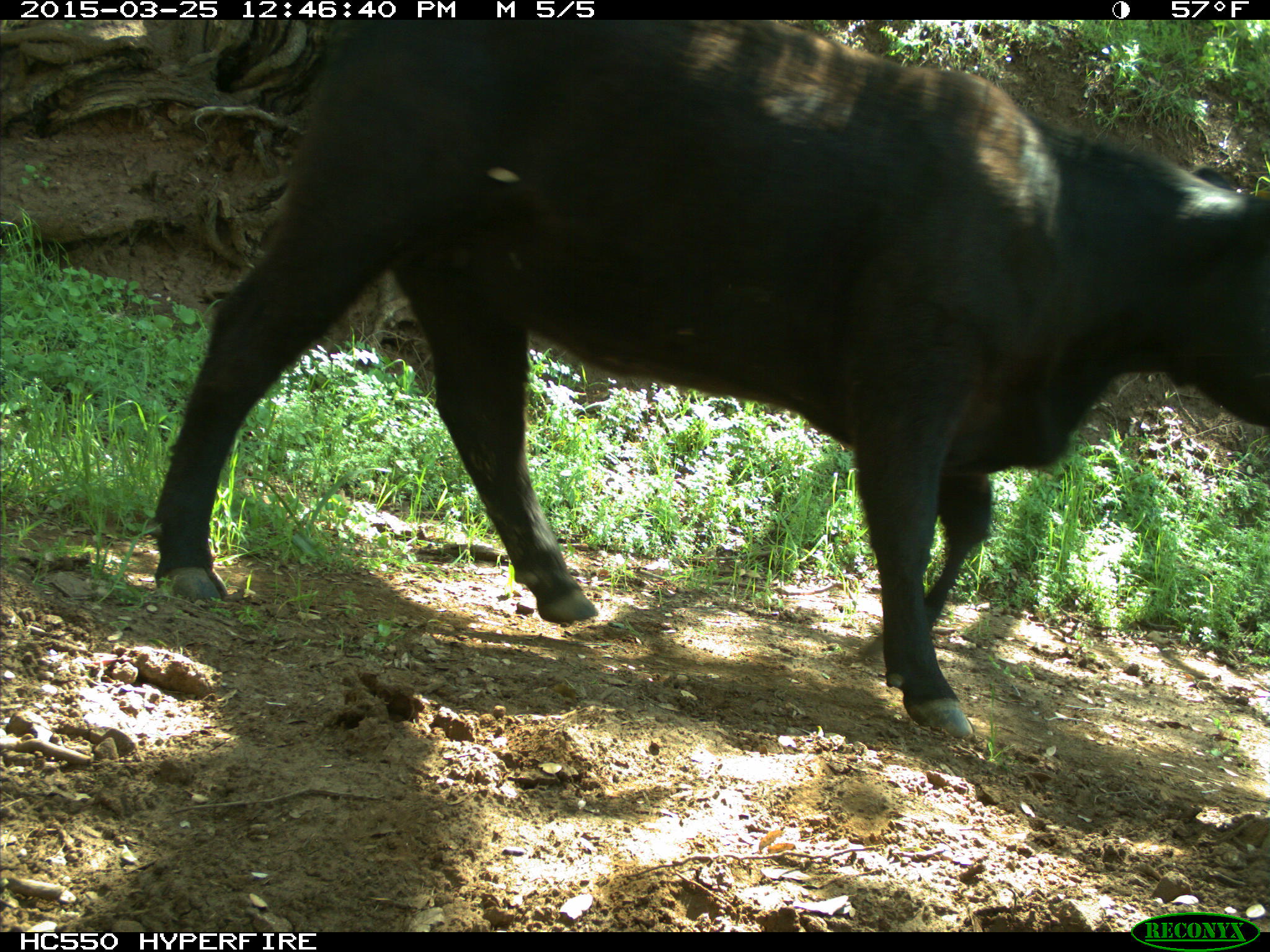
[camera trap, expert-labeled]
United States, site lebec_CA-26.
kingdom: Animalia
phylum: Chordata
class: Mammalia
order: Artiodactyla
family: Bovidae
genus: Bos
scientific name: Bos taurus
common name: domestic cow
Bos taurus (domestic cow).